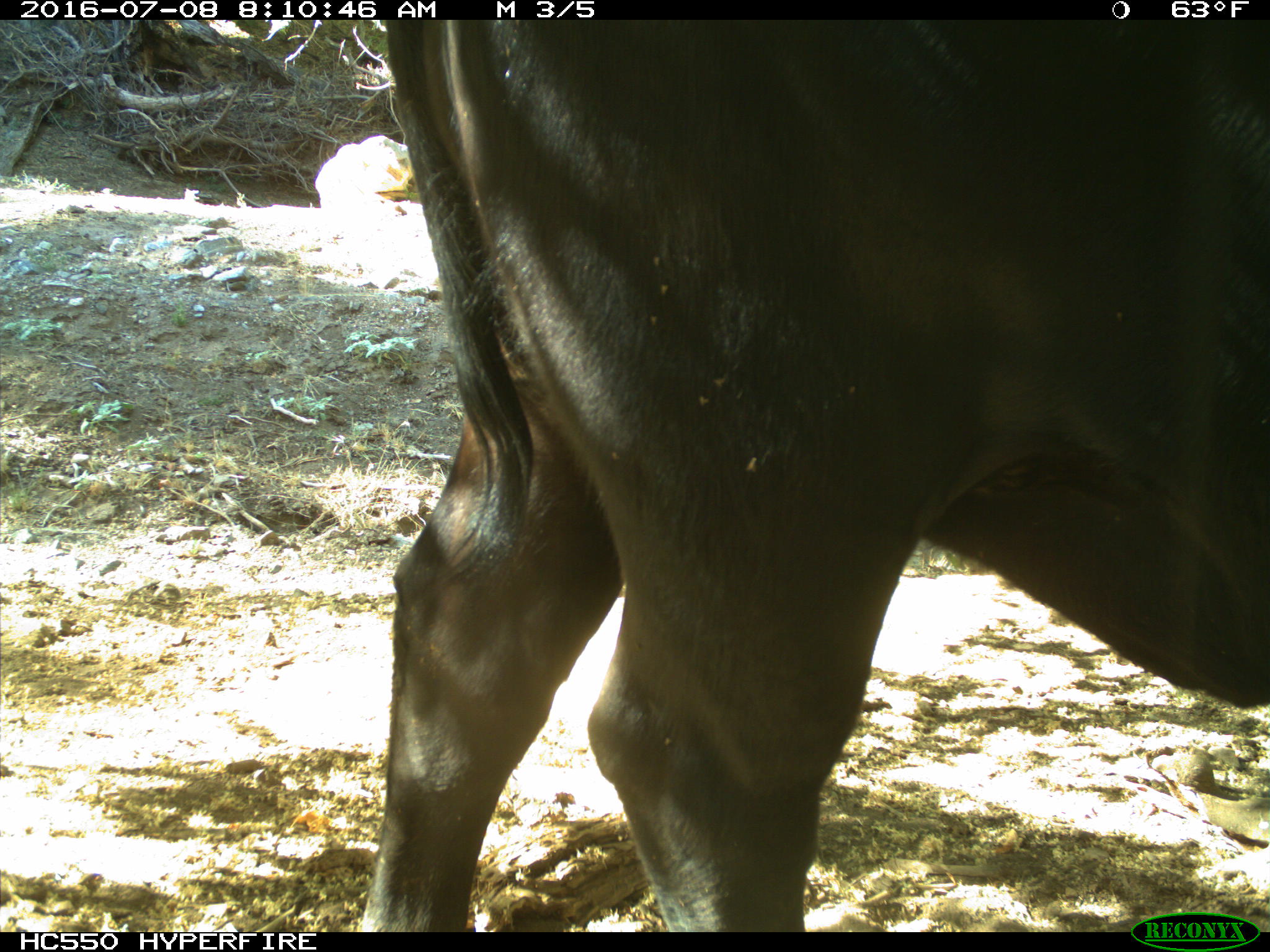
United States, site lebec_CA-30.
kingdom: Animalia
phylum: Chordata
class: Mammalia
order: Artiodactyla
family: Bovidae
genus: Bos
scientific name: Bos taurus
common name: domestic cow